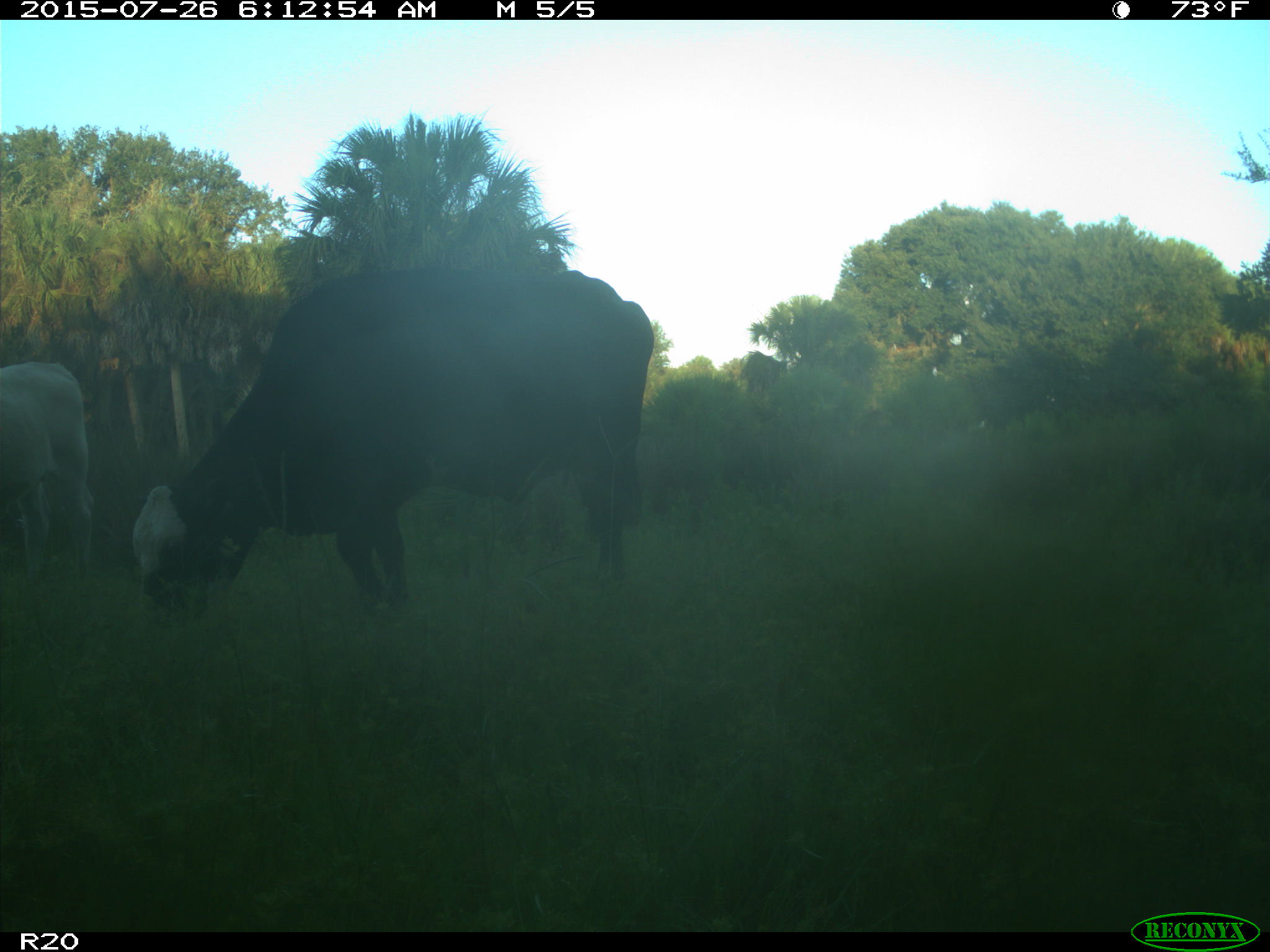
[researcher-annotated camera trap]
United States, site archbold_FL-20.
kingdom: Animalia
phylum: Chordata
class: Mammalia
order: Artiodactyla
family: Bovidae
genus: Bos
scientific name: Bos taurus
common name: domestic cow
Bos taurus (domestic cow).